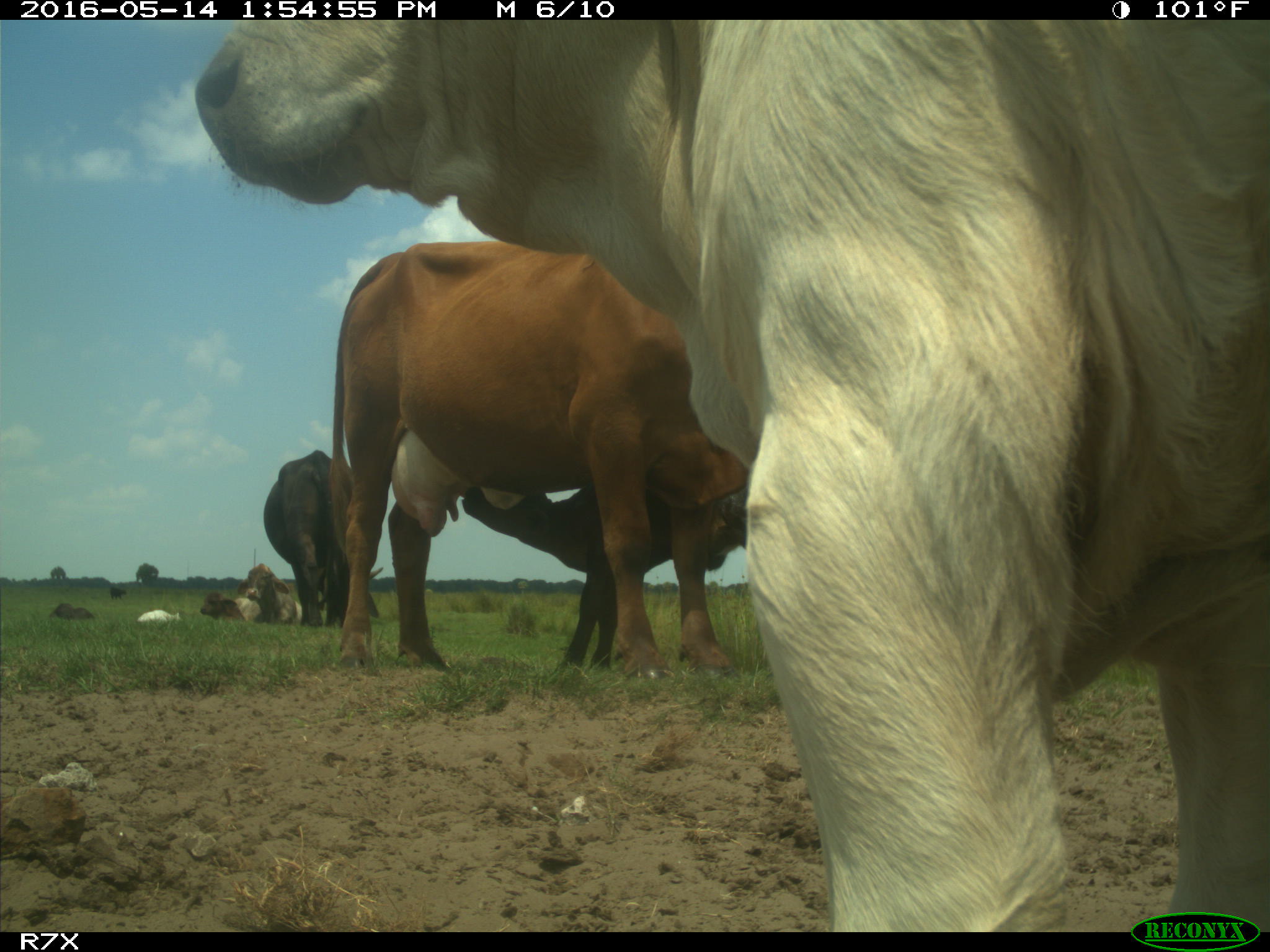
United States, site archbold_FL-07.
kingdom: Animalia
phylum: Chordata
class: Mammalia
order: Artiodactyla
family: Bovidae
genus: Bos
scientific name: Bos taurus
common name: domestic cow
Bos taurus (domestic cow).